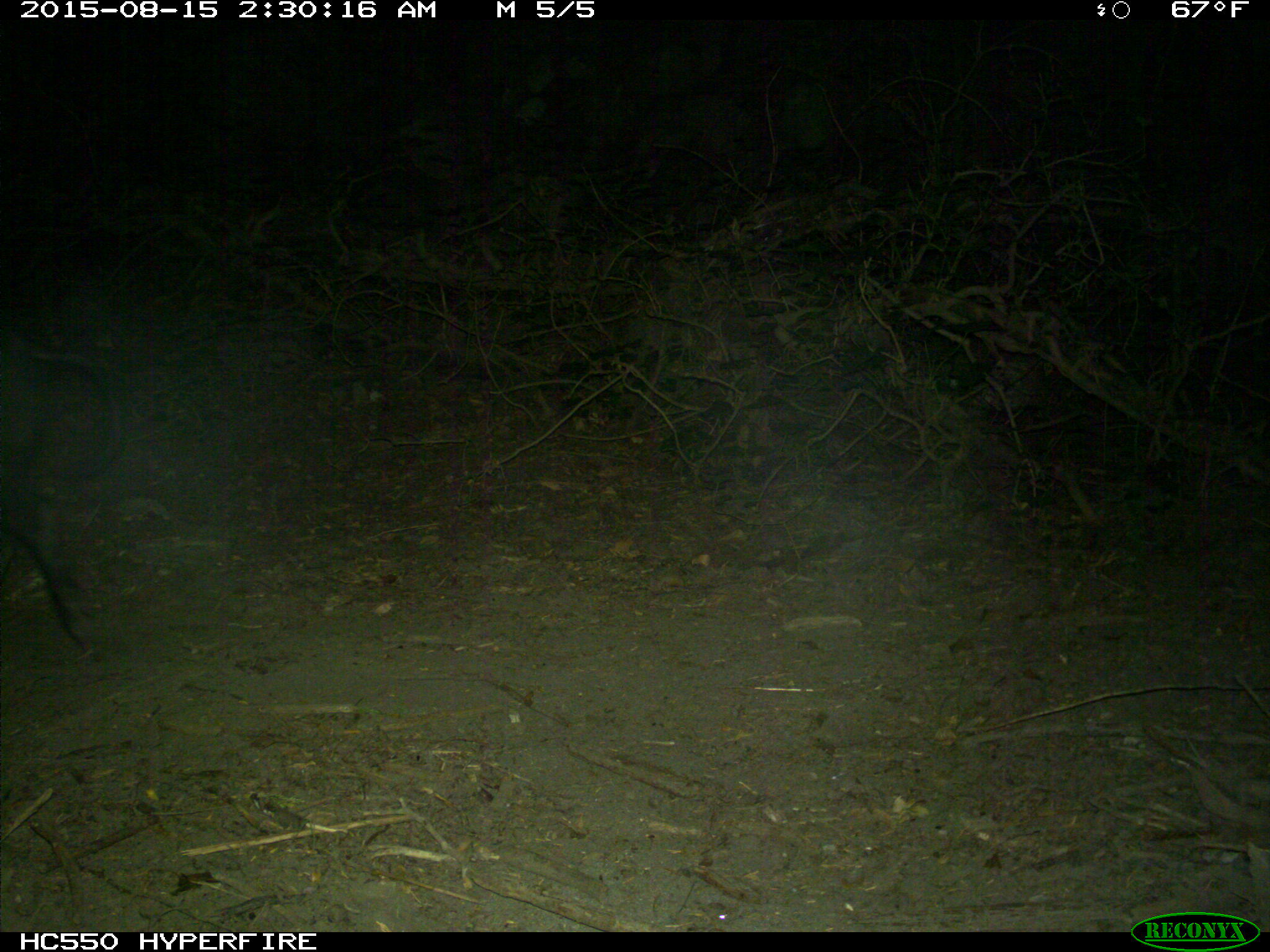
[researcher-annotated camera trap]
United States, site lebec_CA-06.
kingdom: Animalia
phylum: Chordata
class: Mammalia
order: Artiodactyla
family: Suidae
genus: Sus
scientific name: Sus scrofa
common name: wild boar